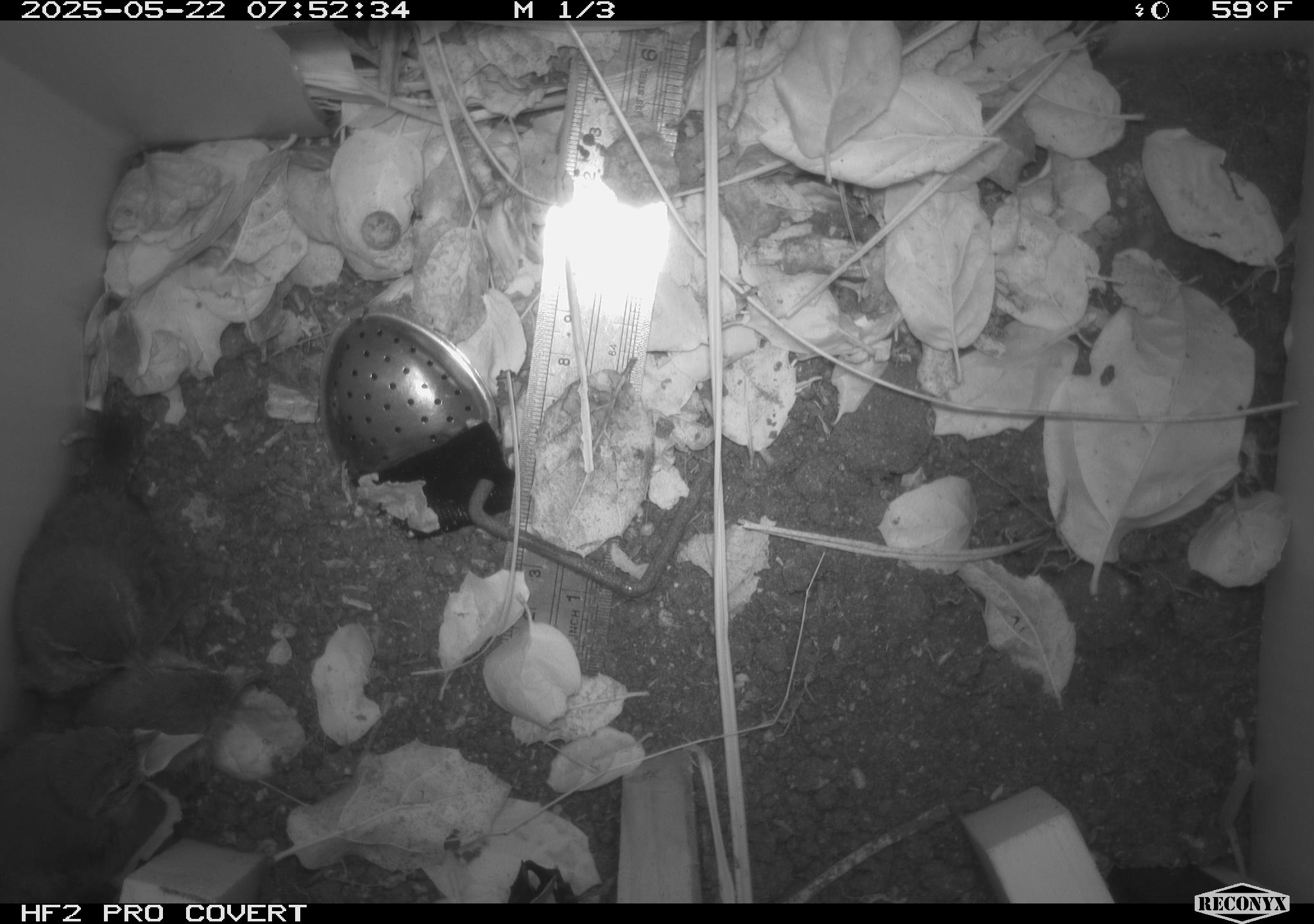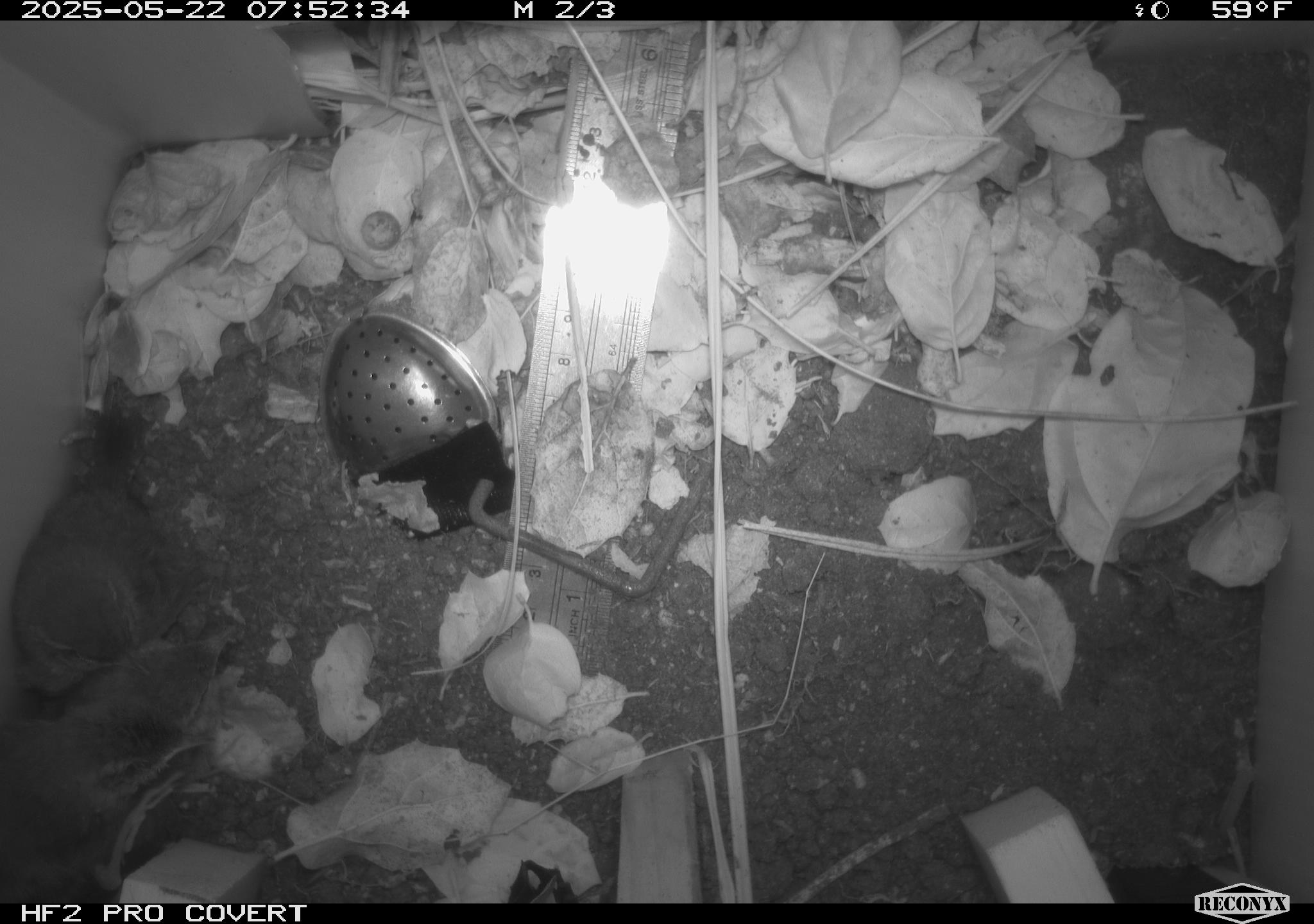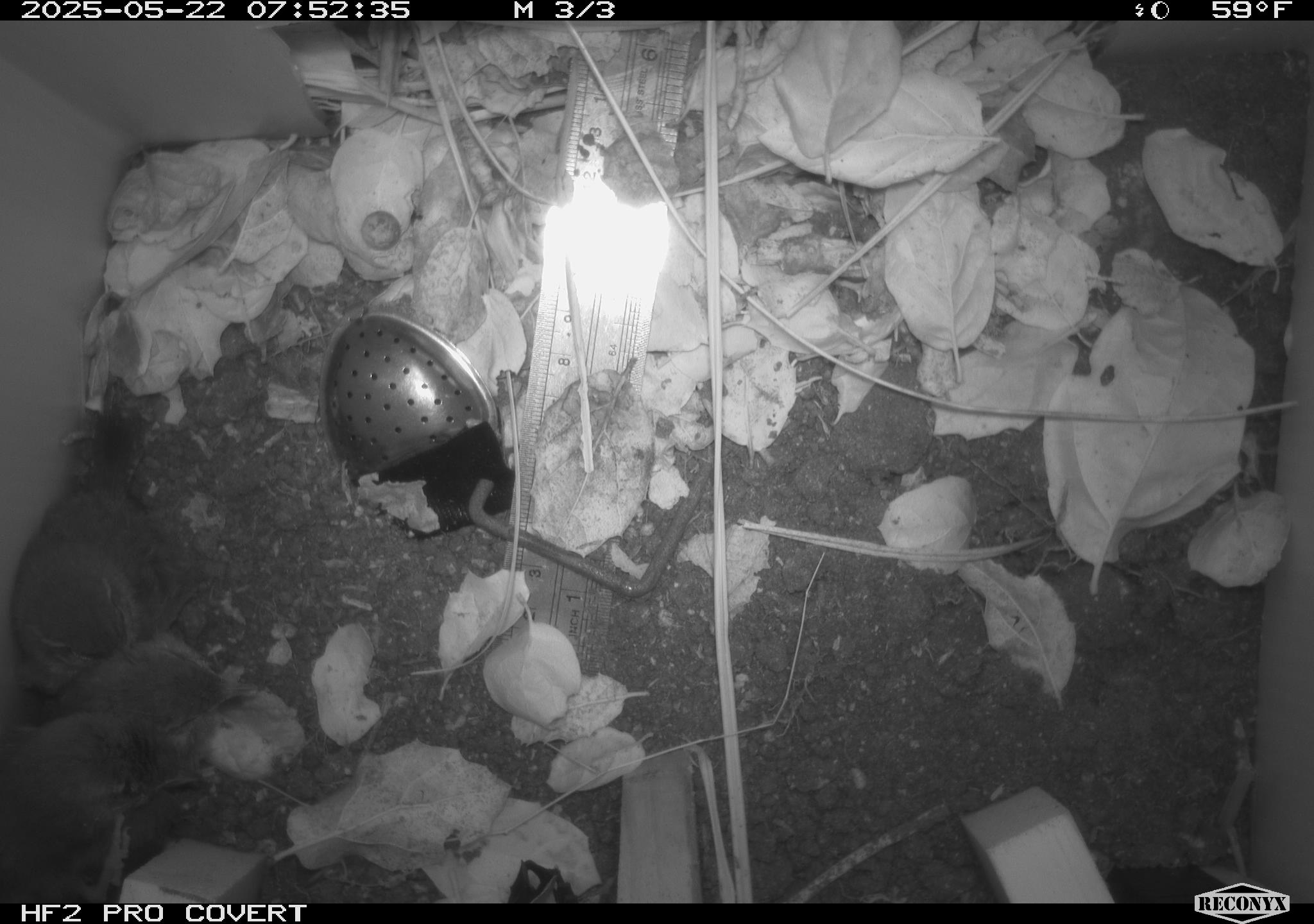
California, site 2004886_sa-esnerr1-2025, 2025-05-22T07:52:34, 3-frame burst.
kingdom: Animalia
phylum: Chordata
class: Aves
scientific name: Aves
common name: bird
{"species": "bird (Aves)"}